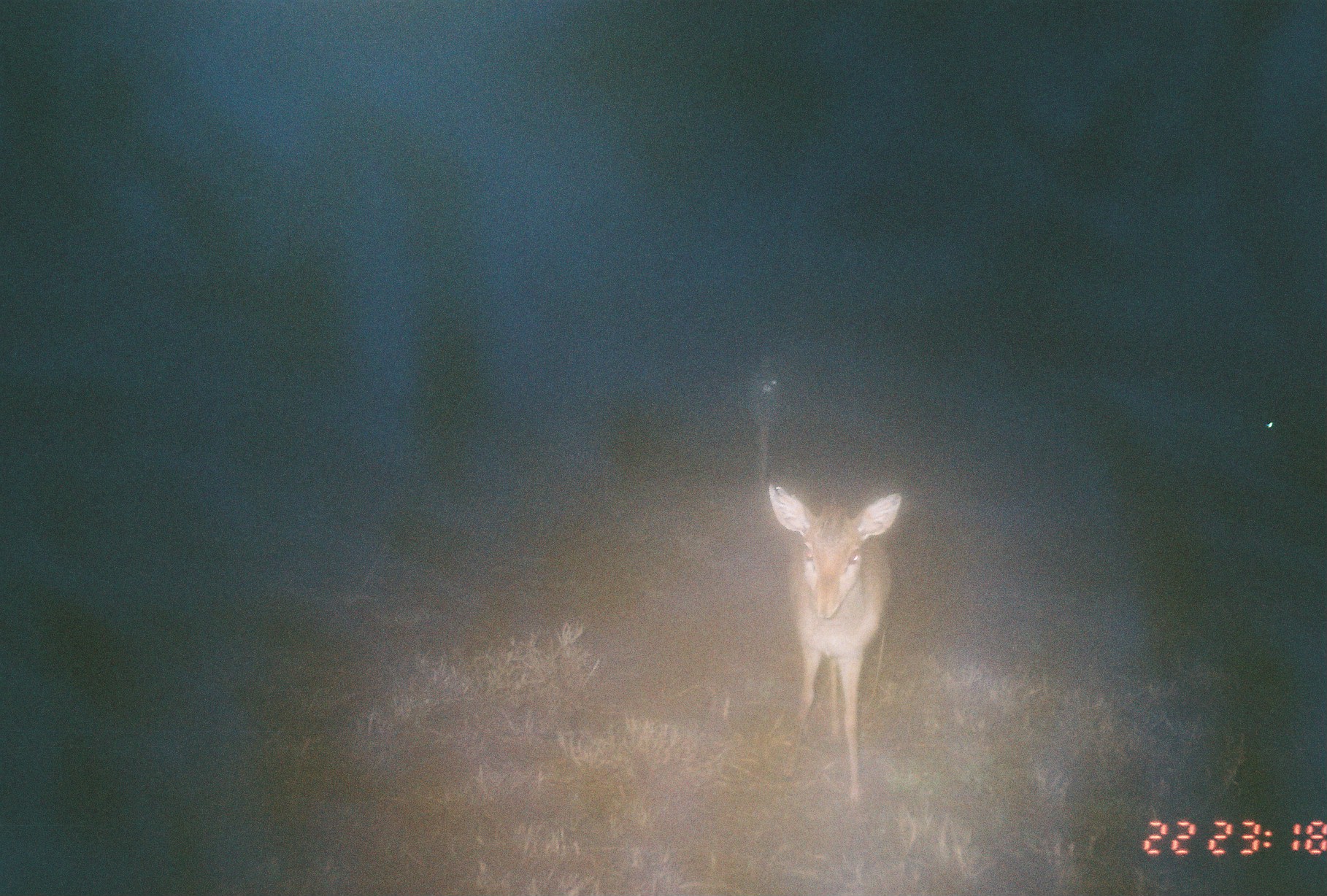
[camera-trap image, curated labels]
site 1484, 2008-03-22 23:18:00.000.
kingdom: Animalia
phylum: Chordata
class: Mammalia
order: Artiodactyla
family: Bovidae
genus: Madoqua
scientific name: Madoqua guentheri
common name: günther's dik-dik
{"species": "Madoqua guentheri (günther's dik-dik)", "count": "1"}